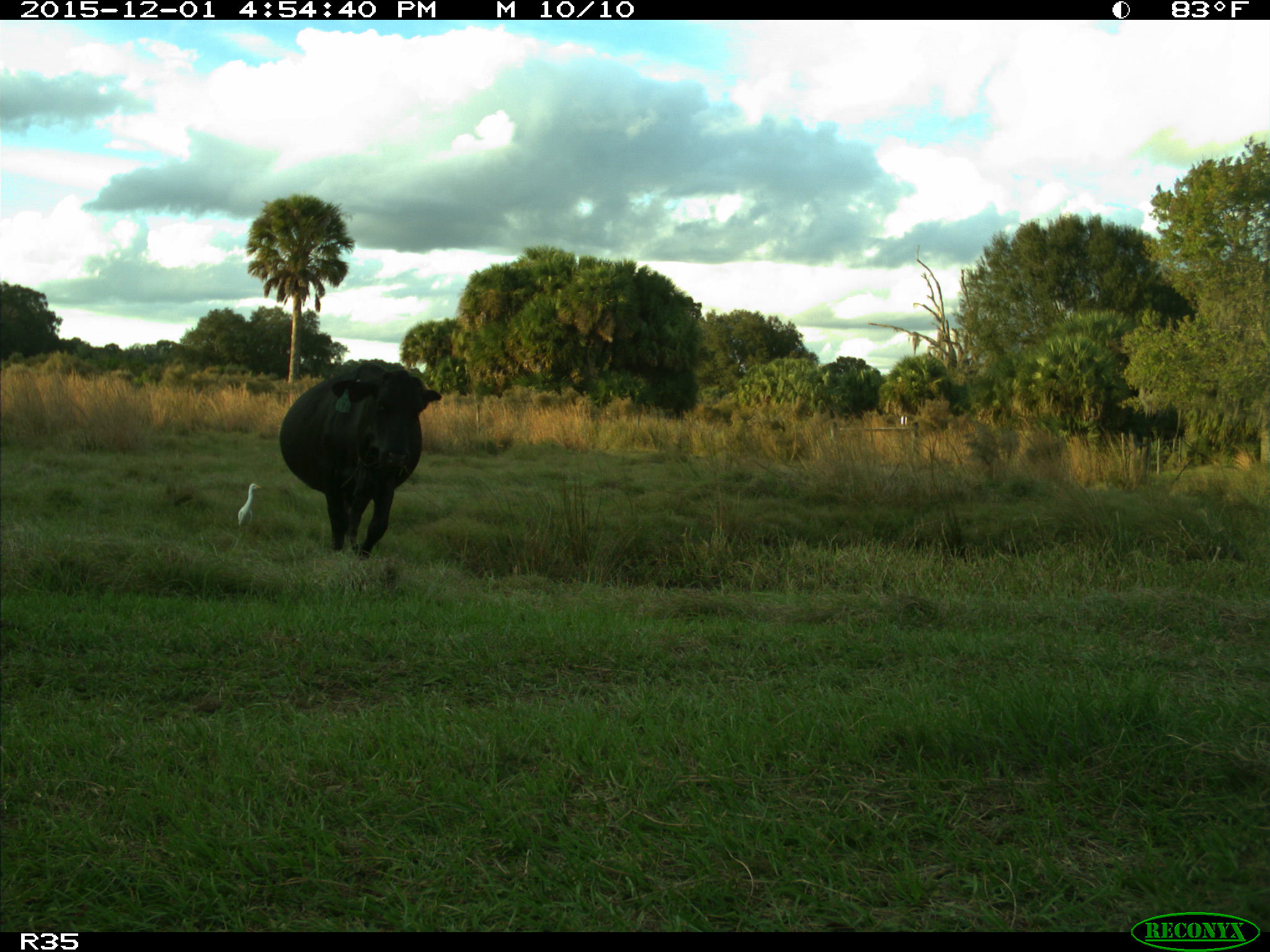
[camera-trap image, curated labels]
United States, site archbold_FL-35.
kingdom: Animalia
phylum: Chordata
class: Mammalia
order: Artiodactyla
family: Bovidae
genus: Bos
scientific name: Bos taurus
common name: domestic cow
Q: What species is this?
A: Bos taurus (domestic cow).